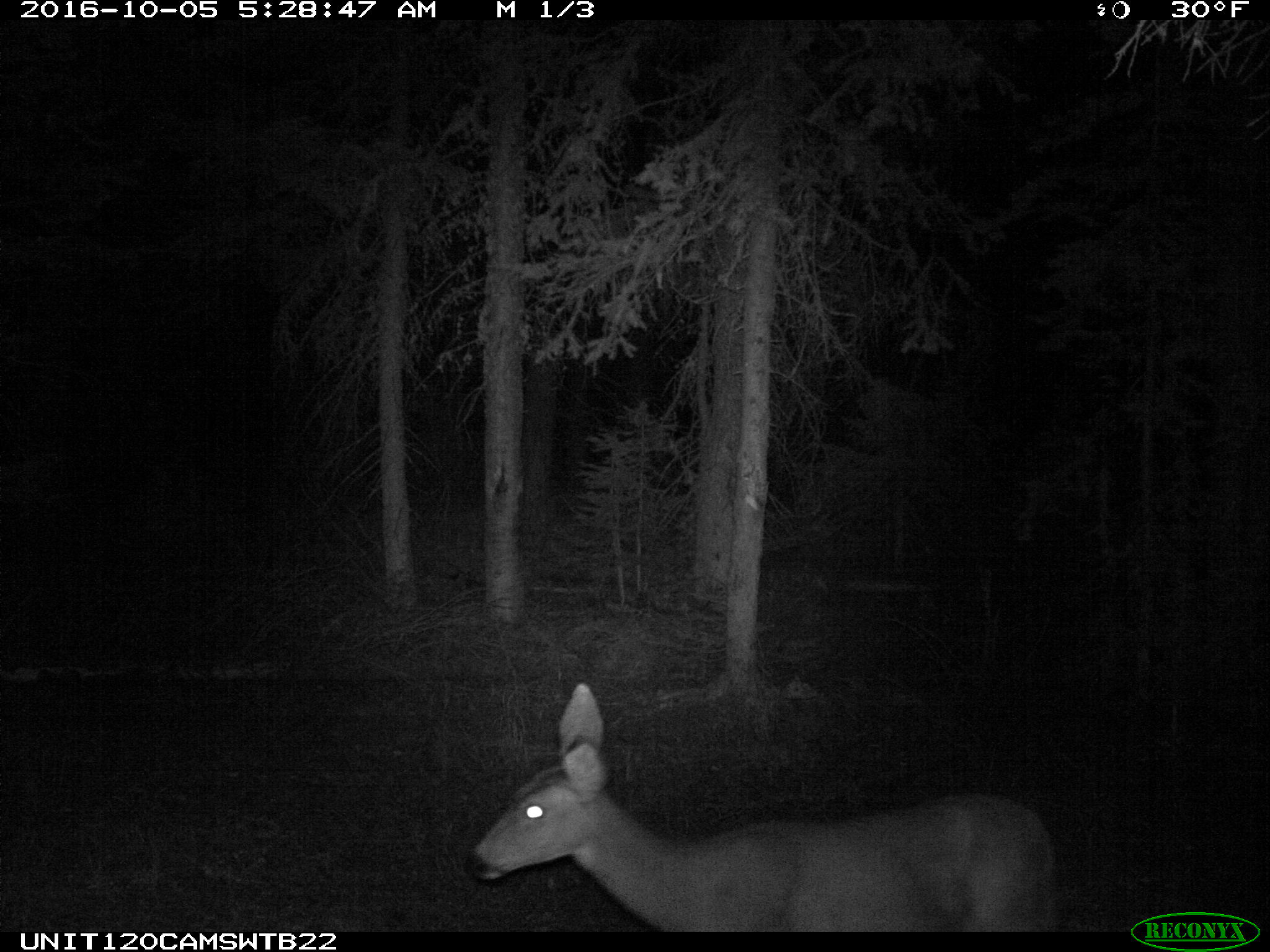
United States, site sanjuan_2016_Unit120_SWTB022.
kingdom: Animalia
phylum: Chordata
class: Mammalia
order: Artiodactyla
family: Cervidae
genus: Odocoileus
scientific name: Odocoileus hemionus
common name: mule deer